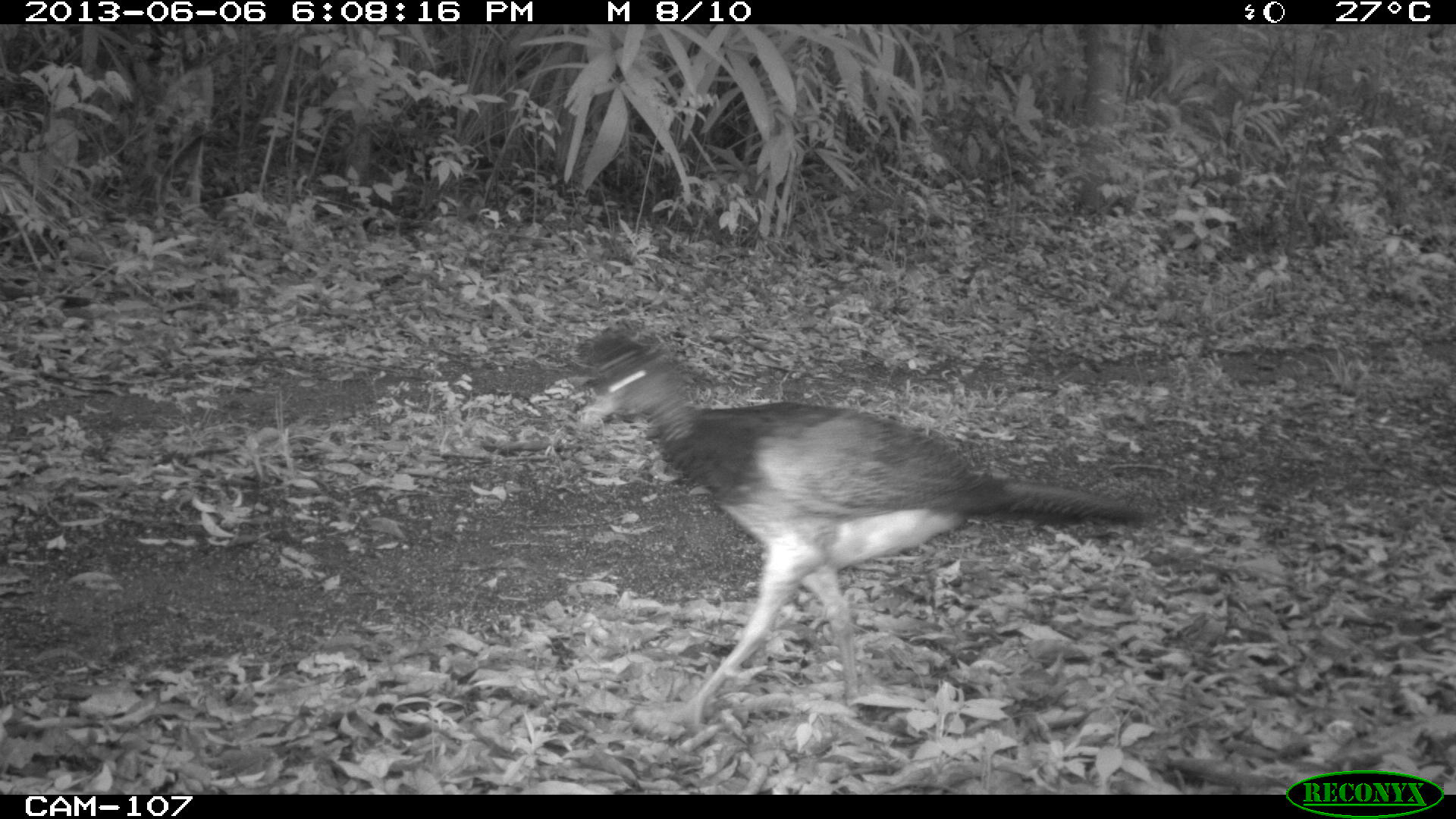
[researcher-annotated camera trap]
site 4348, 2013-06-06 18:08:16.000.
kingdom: Animalia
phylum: Chordata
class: Aves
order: Galliformes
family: Cracidae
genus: Crax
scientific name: Crax rubra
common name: great curassow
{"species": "Crax rubra (great curassow)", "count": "5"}